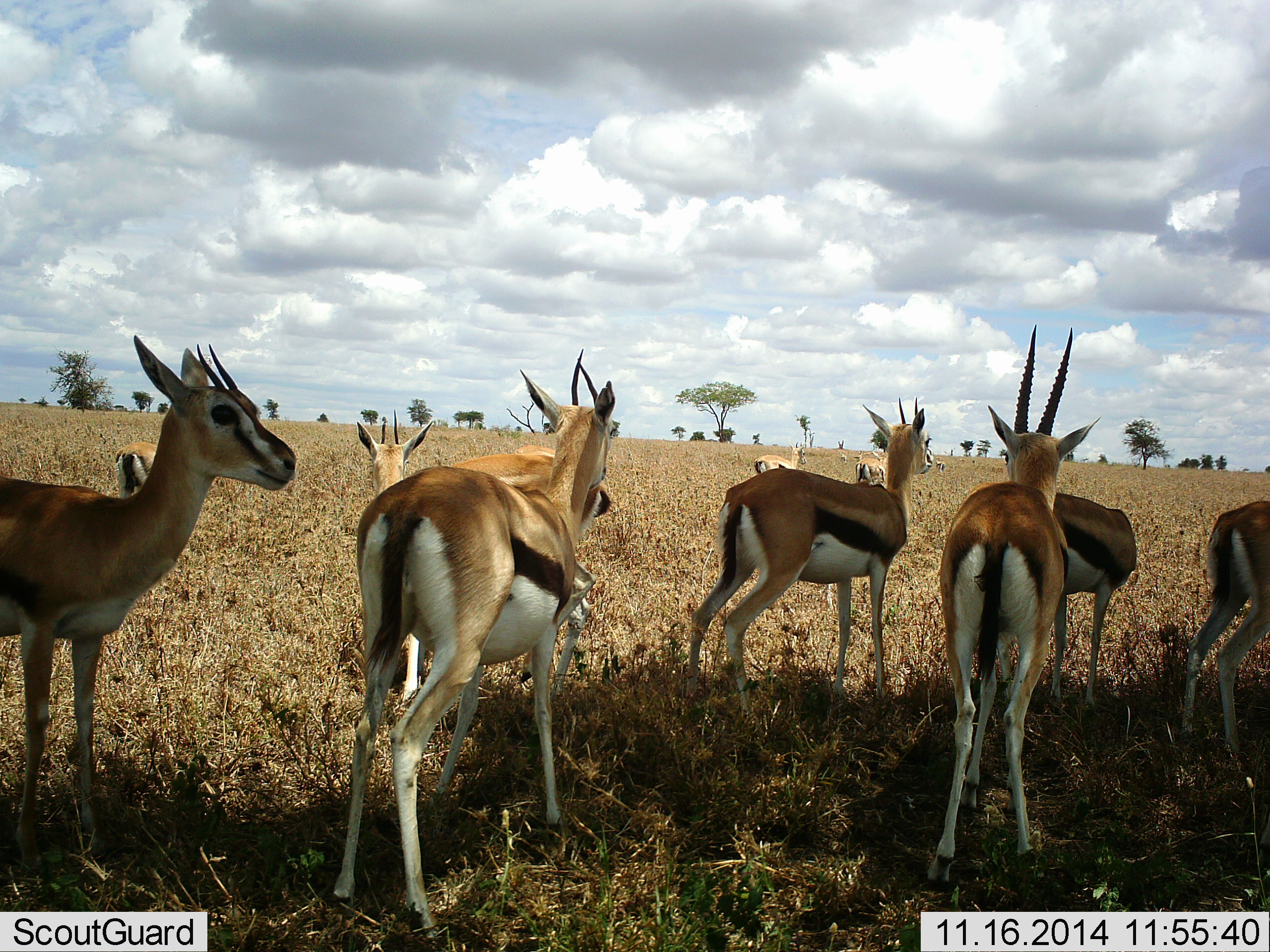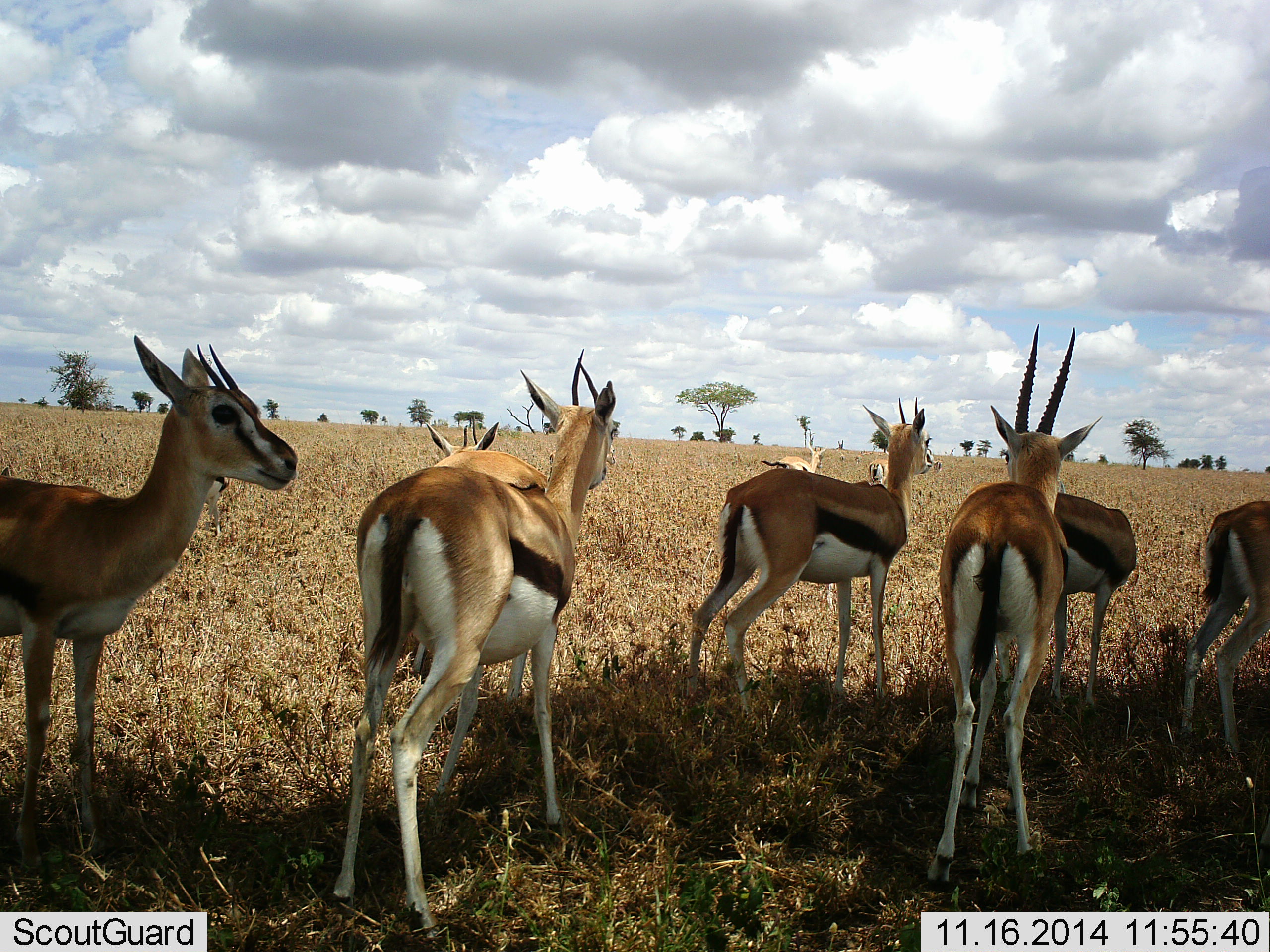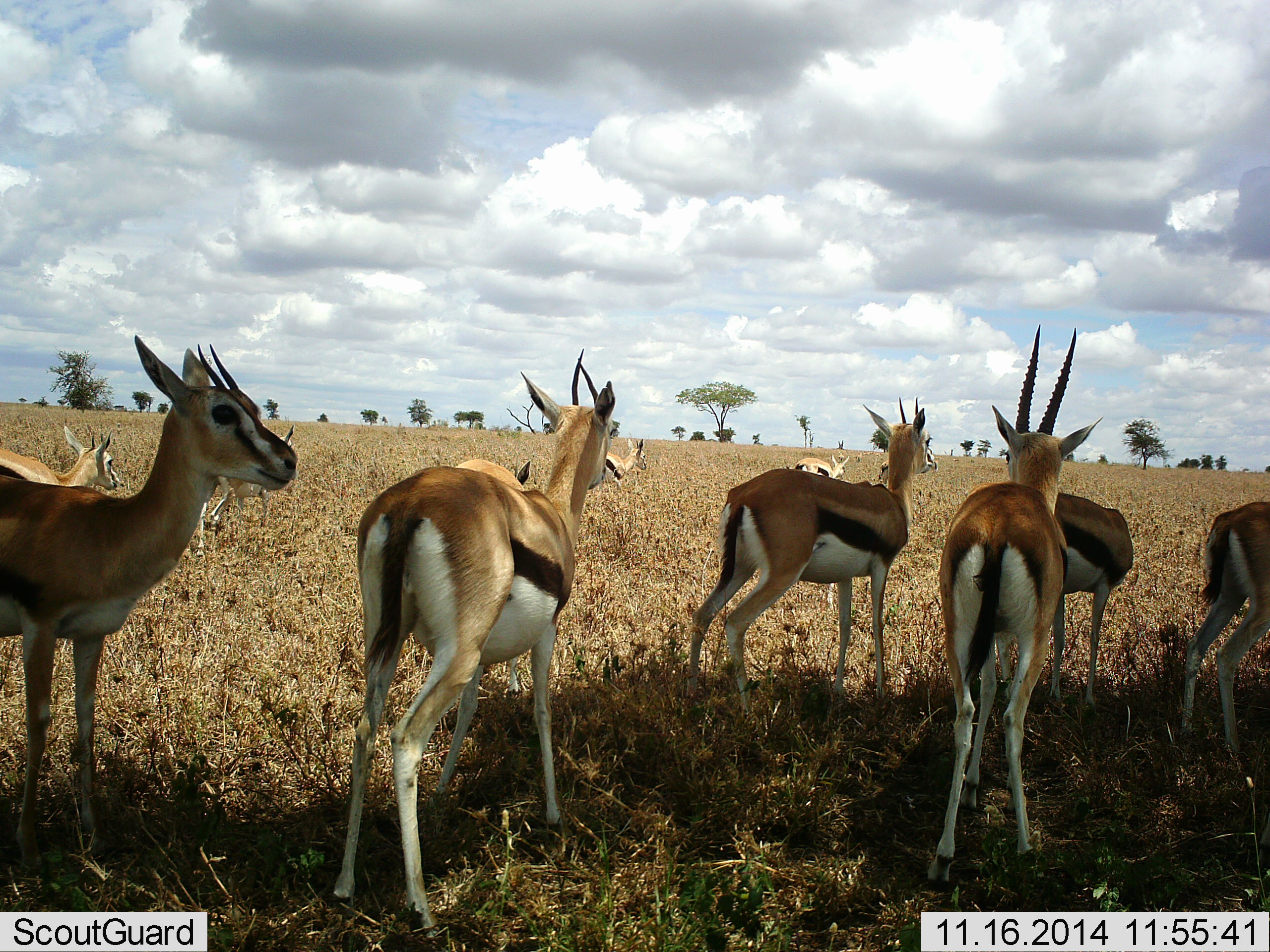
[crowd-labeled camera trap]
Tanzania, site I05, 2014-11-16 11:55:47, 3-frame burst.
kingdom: Animalia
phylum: Chordata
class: Mammalia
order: Artiodactyla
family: Bovidae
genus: Eudorcas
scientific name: Eudorcas thomsonii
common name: thomson's gazelle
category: gazellethomsons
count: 10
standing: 100%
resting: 0%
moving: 40%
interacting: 10%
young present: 10%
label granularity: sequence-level